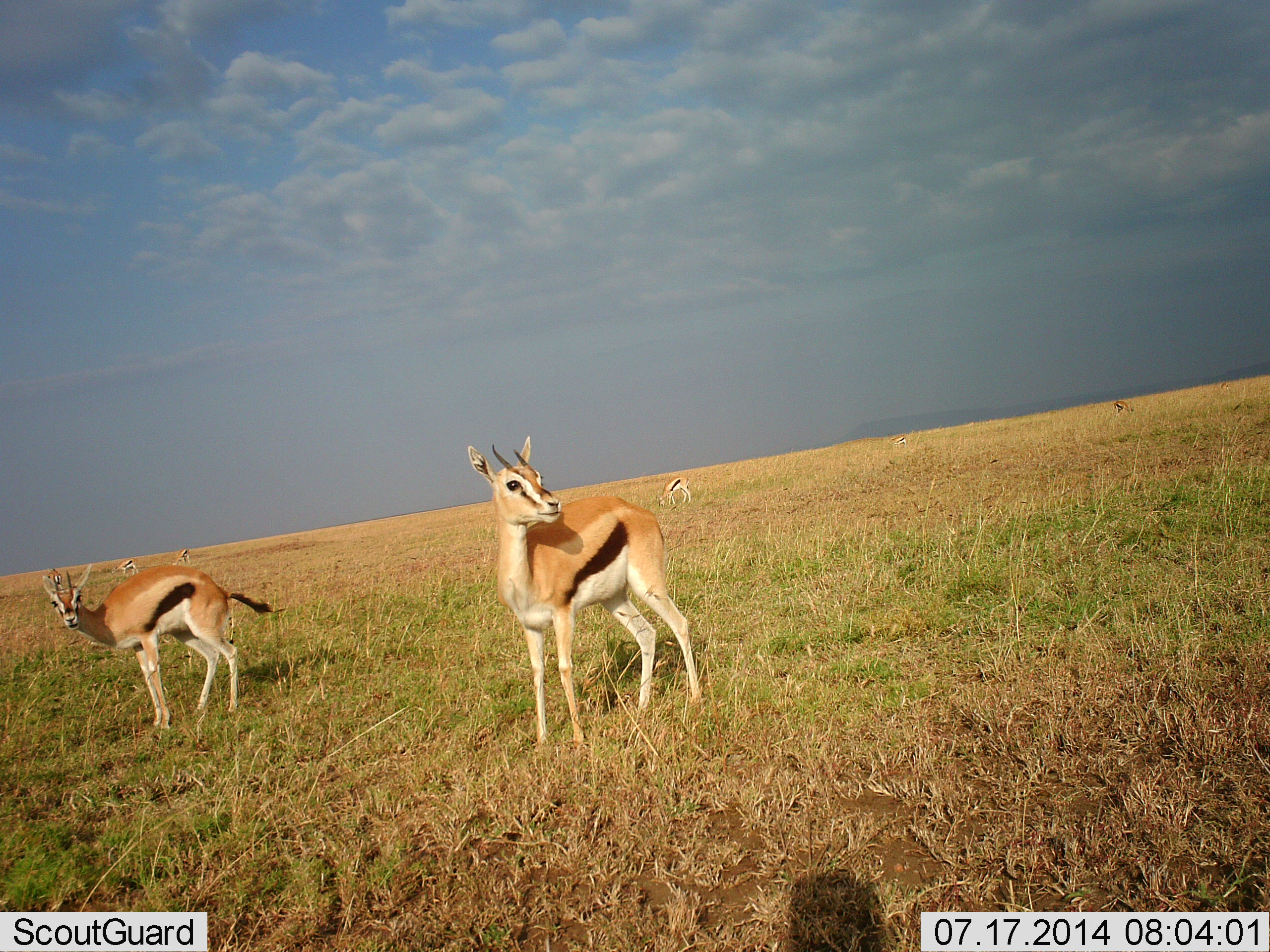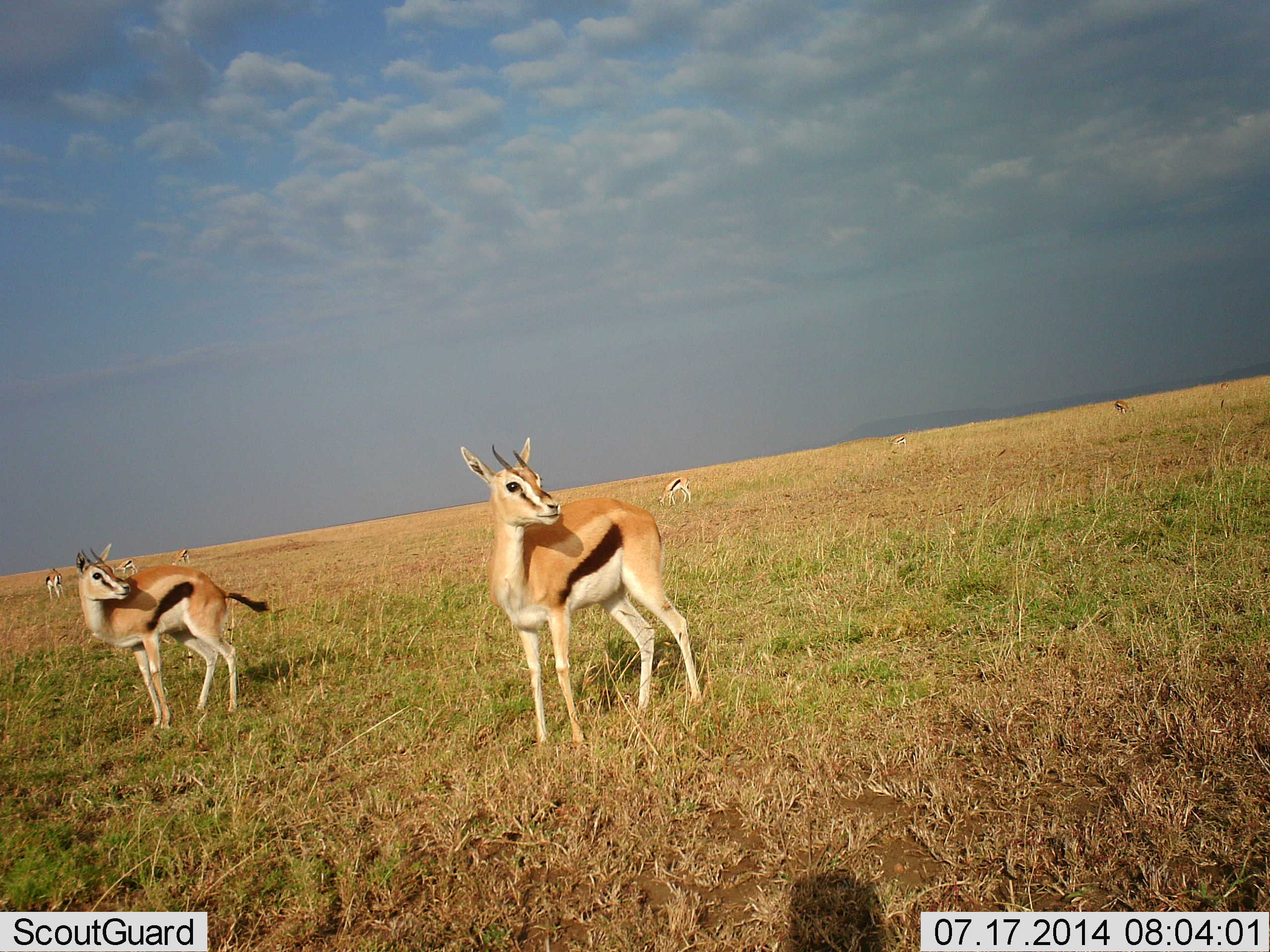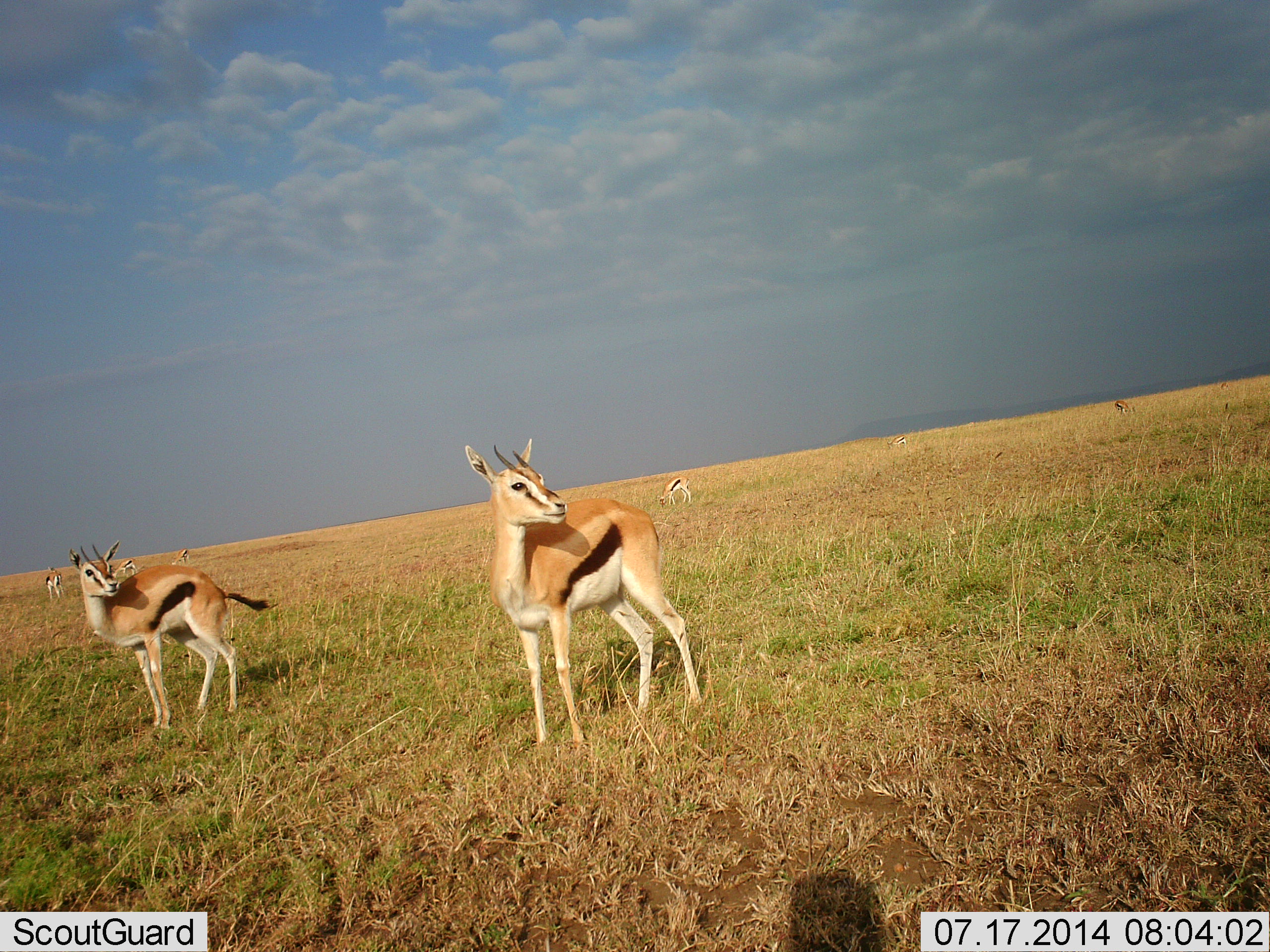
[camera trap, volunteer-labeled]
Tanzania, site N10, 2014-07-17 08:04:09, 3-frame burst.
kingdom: Animalia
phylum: Chordata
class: Mammalia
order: Artiodactyla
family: Bovidae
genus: Eudorcas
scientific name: Eudorcas thomsonii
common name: thomson's gazelle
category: gazellethomsons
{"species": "gazellethomsons (thomson's gazelle) (Eudorcas thomsonii)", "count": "6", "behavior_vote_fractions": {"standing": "100%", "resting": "0%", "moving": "0%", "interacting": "0%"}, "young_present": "0%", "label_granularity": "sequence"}